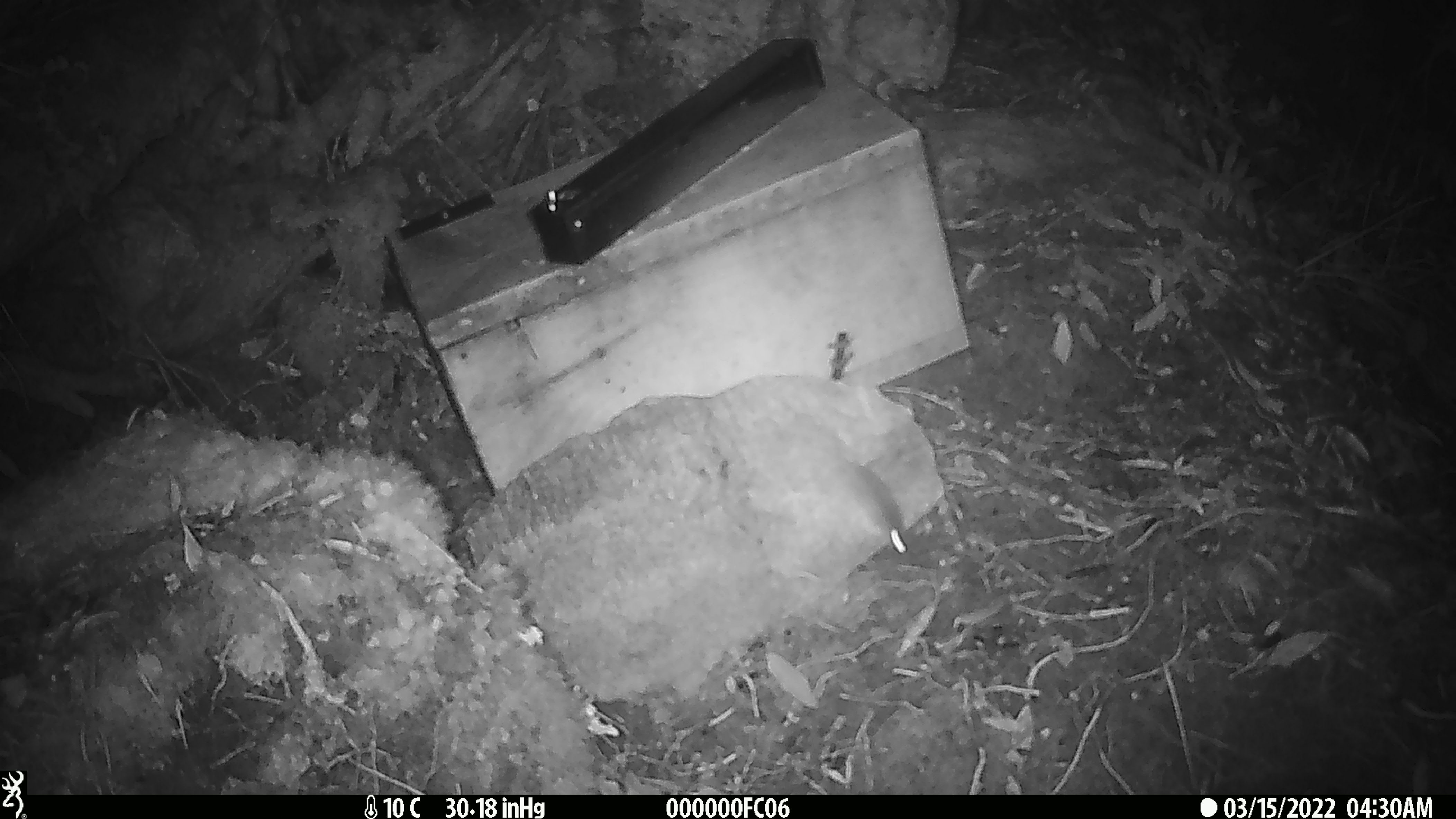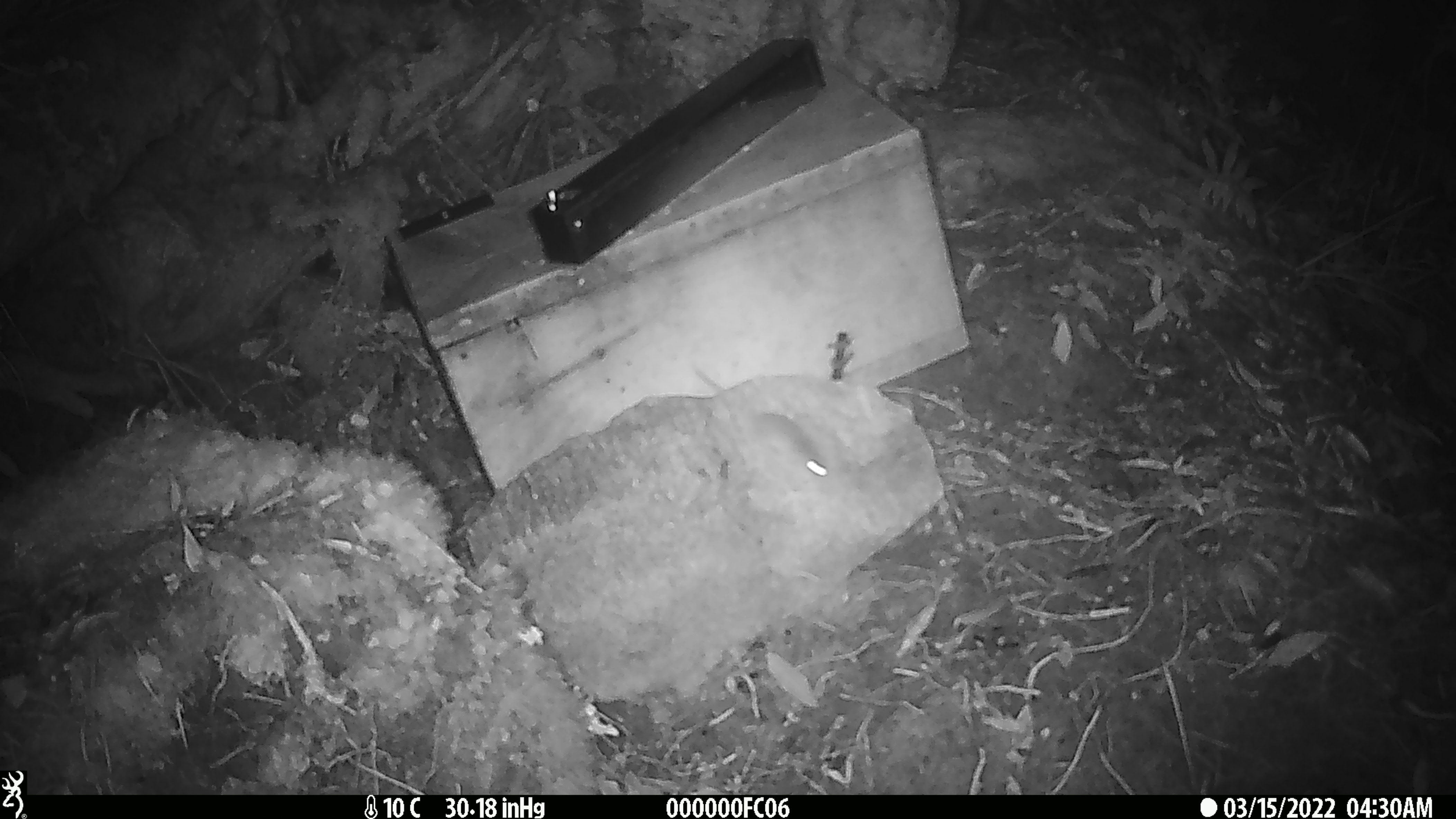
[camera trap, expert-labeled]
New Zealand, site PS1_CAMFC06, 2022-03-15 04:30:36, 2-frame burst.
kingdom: Animalia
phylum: Chordata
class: Mammalia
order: Rodentia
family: Muridae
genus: Mus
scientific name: Mus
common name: mouse